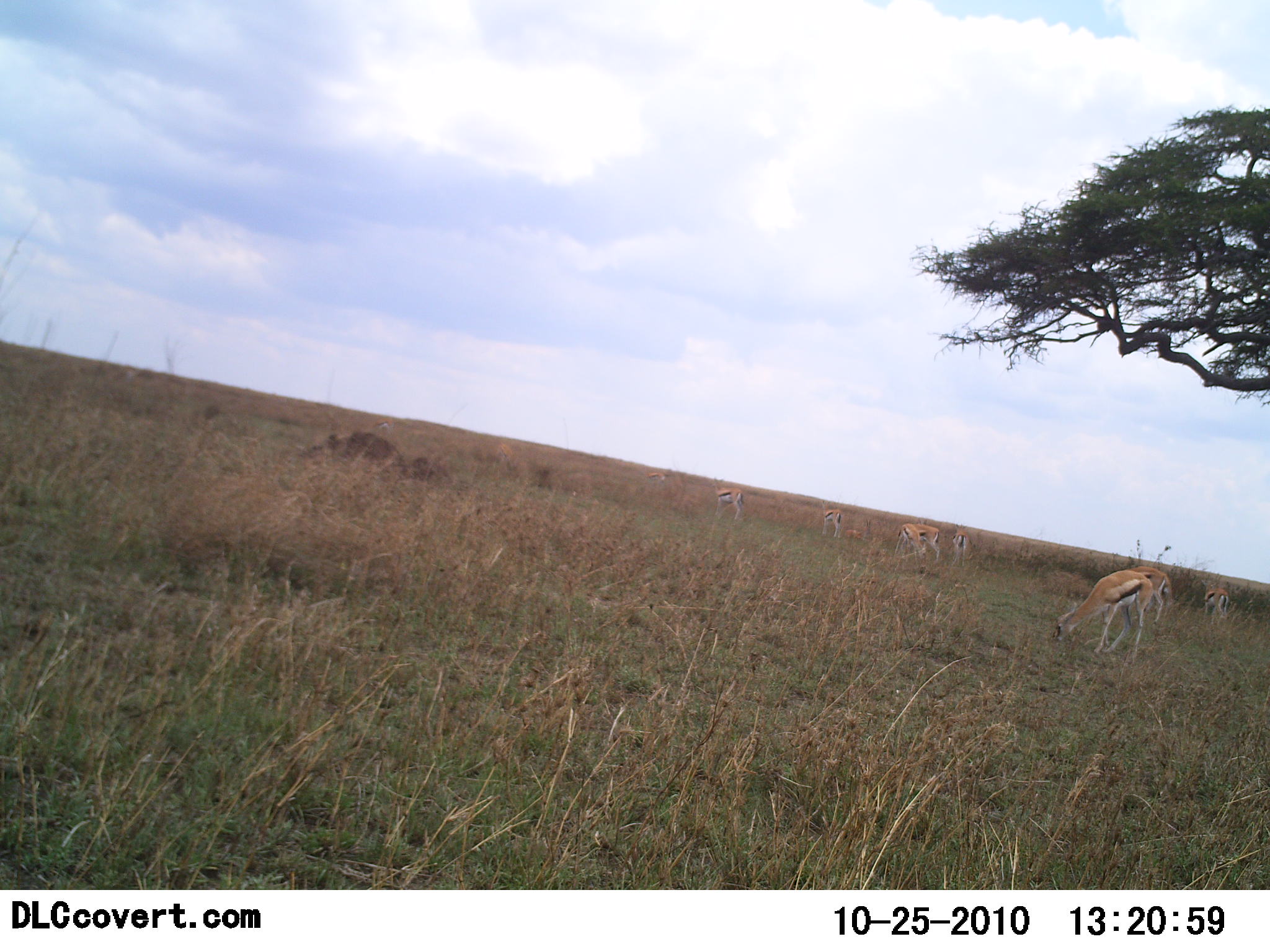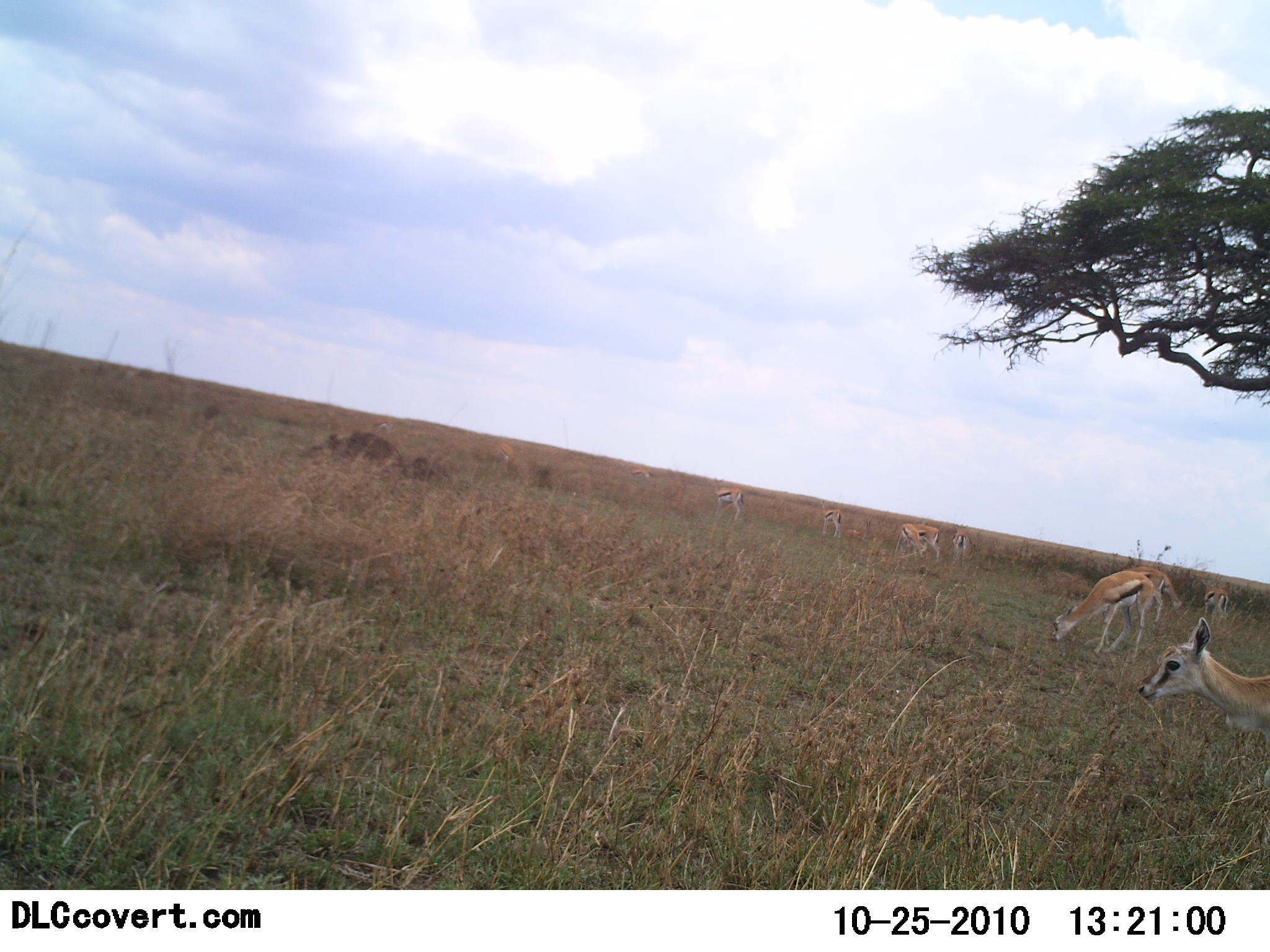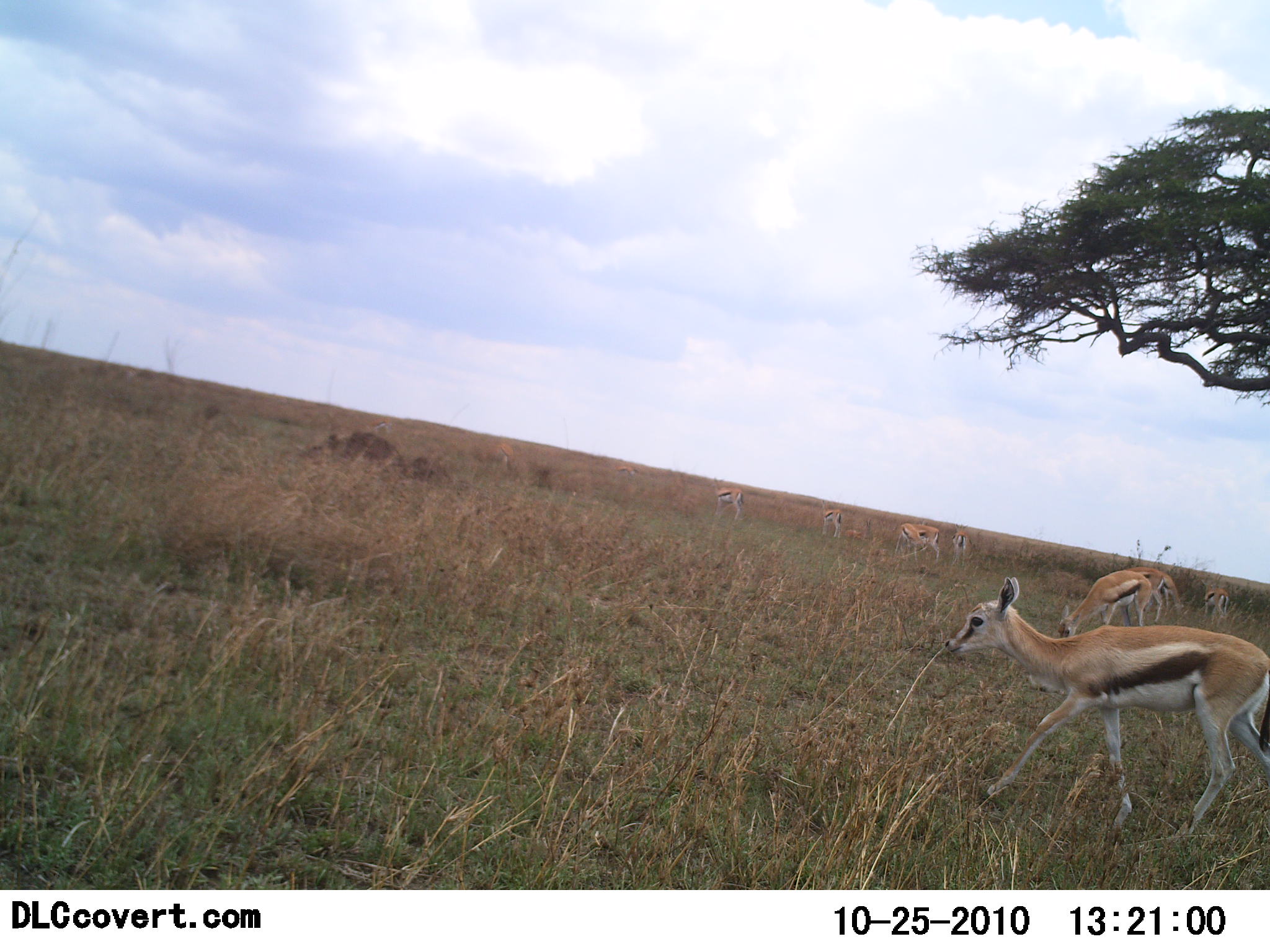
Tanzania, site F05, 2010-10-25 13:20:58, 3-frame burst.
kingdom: Animalia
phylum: Chordata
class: Mammalia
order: Artiodactyla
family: Bovidae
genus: Eudorcas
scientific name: Eudorcas thomsonii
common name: thomson's gazelle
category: gazellethomsons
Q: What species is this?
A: Gazellethomsons (thomson's gazelle) (Eudorcas thomsonii).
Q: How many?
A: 8.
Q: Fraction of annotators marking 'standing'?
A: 79%.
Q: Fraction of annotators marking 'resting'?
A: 0%.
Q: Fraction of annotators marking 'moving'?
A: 71%.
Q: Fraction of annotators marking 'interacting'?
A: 0%.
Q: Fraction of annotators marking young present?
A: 0%.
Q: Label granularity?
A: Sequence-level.